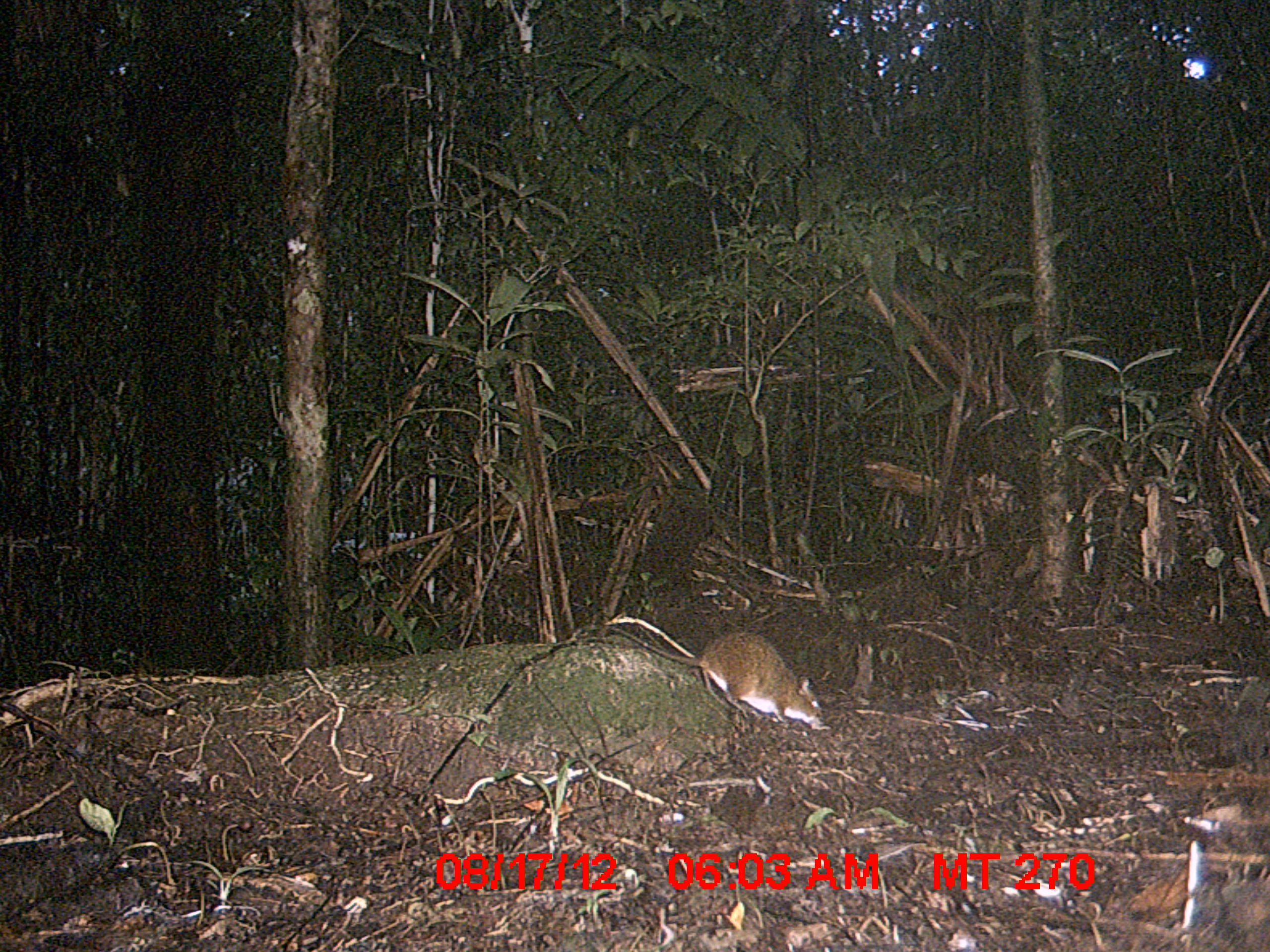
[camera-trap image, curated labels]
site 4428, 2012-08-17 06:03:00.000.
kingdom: Animalia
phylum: Chordata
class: Mammalia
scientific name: Mammalia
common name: mammals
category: small mammal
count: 1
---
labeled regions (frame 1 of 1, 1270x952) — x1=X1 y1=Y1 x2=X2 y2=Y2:
small mammal: x1=602 y1=613 x2=826 y2=731